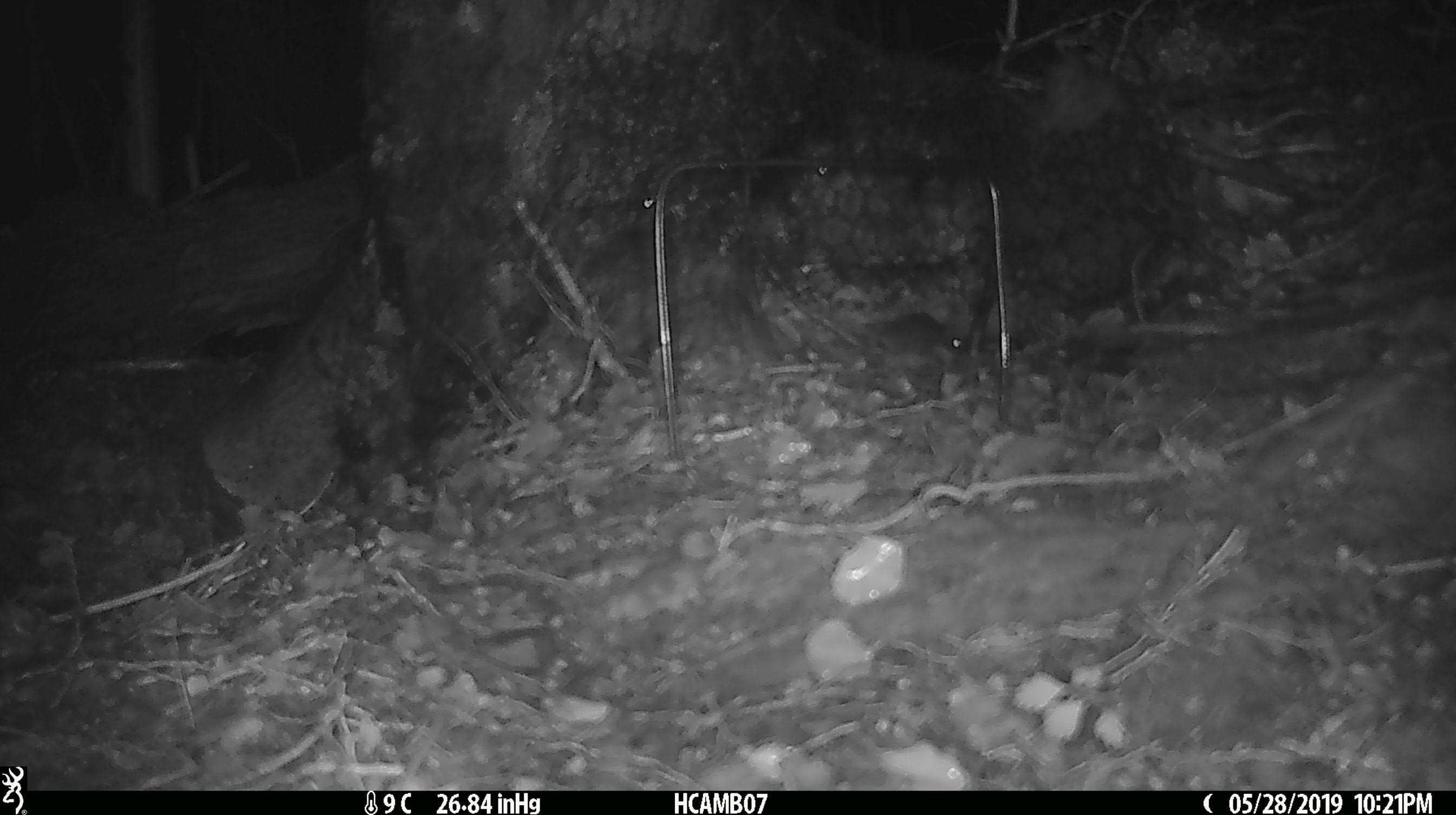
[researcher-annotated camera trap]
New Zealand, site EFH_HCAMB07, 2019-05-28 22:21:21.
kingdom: Animalia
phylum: Chordata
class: Mammalia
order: Rodentia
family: Muridae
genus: Mus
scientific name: Mus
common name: mouse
Mouse (Mus).